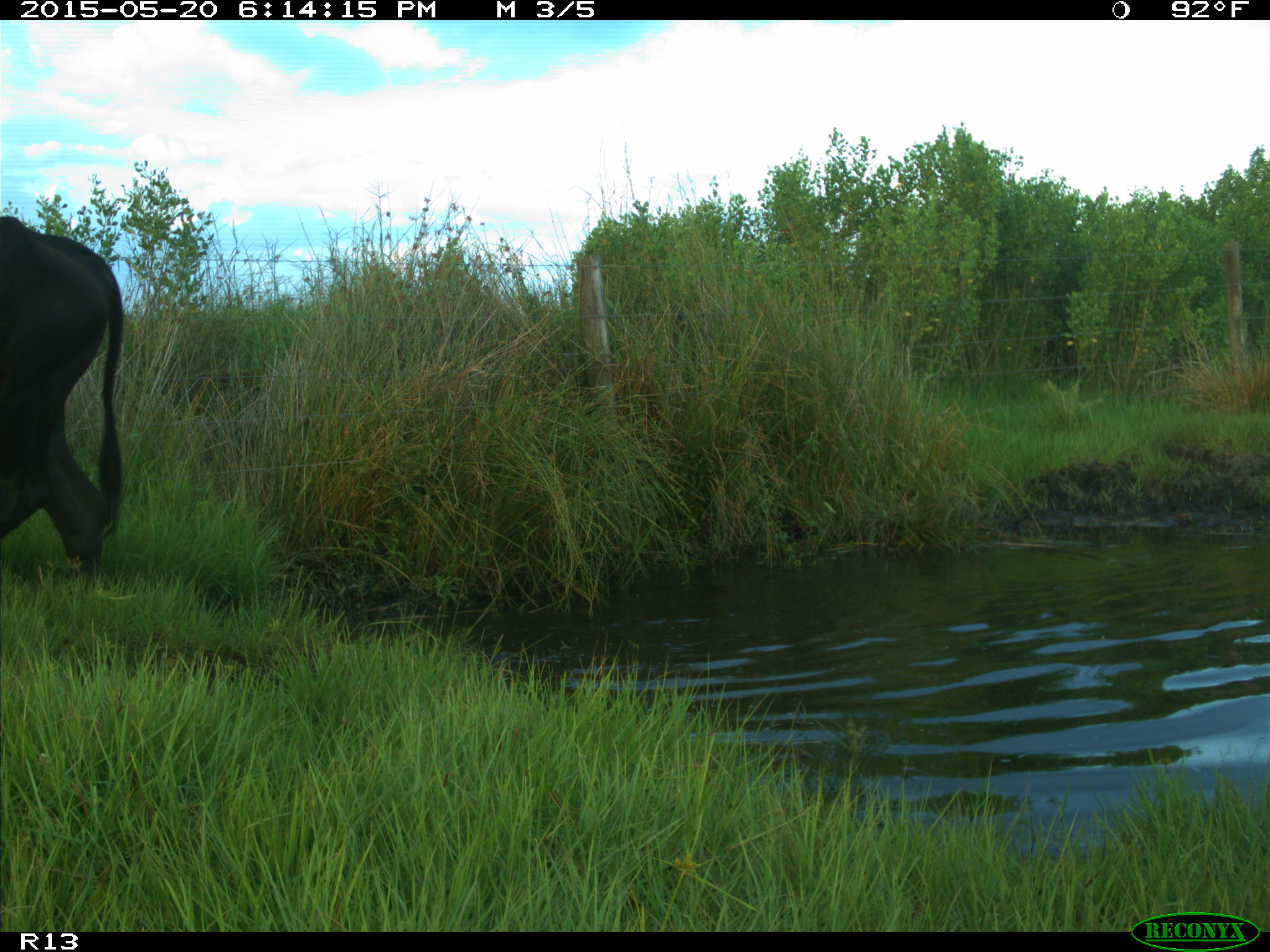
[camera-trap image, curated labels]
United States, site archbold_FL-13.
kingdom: Animalia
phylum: Chordata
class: Mammalia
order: Artiodactyla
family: Bovidae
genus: Bos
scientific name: Bos taurus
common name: domestic cow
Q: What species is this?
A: Bos taurus (domestic cow).